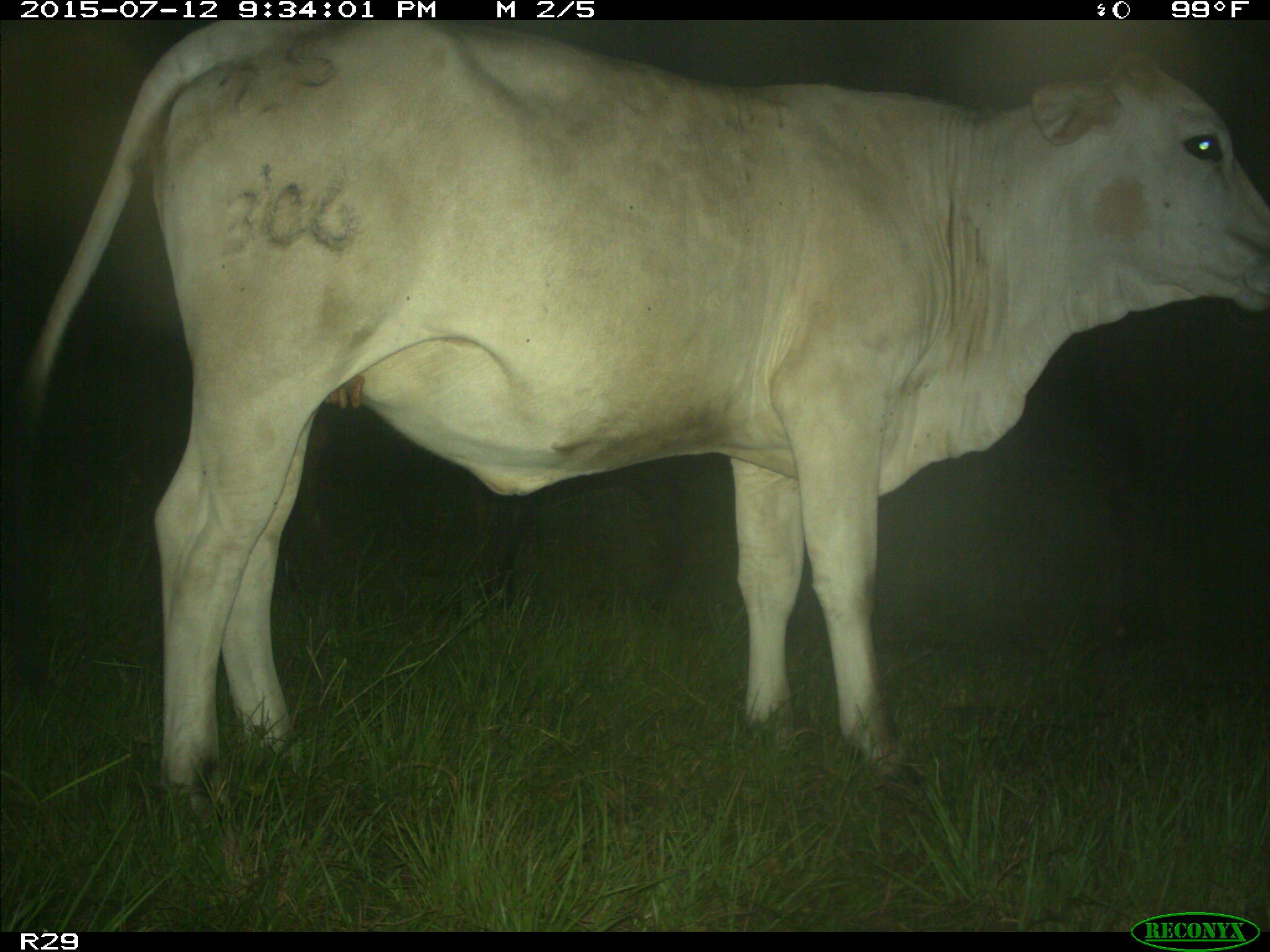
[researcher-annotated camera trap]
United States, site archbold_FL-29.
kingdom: Animalia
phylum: Chordata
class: Mammalia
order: Artiodactyla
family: Bovidae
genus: Bos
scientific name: Bos taurus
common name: domestic cow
Bos taurus (domestic cow).